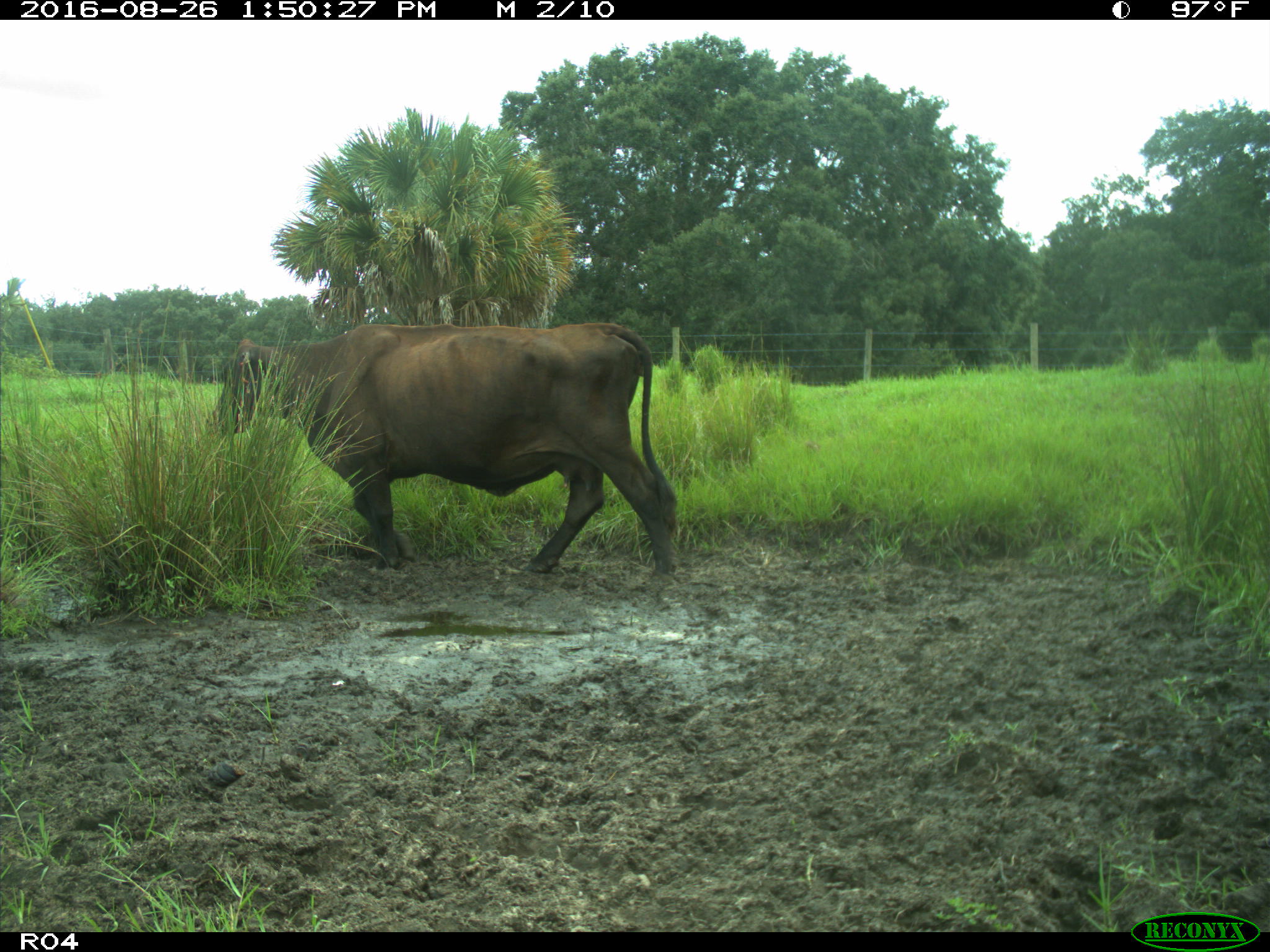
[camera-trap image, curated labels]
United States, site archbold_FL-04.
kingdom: Animalia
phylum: Chordata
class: Mammalia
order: Artiodactyla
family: Bovidae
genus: Bos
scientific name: Bos taurus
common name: domestic cow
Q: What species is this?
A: Bos taurus (domestic cow).